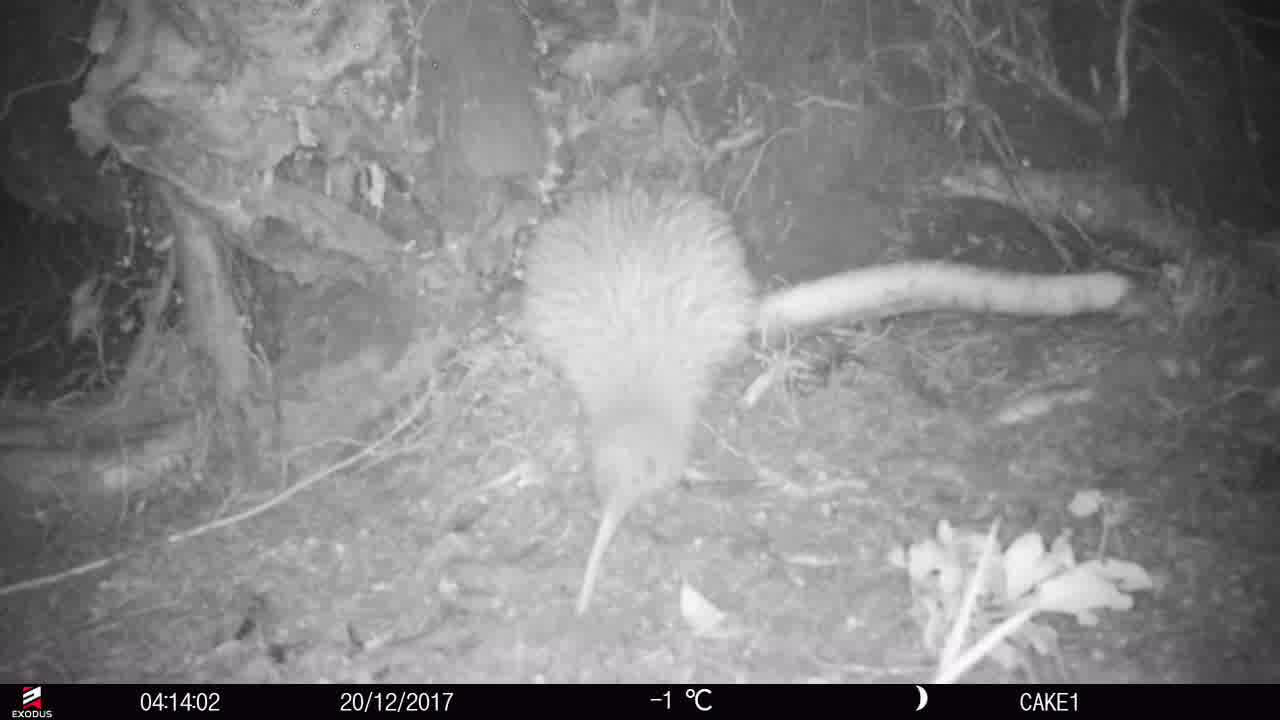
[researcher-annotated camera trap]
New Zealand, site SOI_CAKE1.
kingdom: Animalia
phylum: Chordata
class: Aves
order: Apterygiformes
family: Apterygidae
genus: Apteryx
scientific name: Apteryx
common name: kiwi